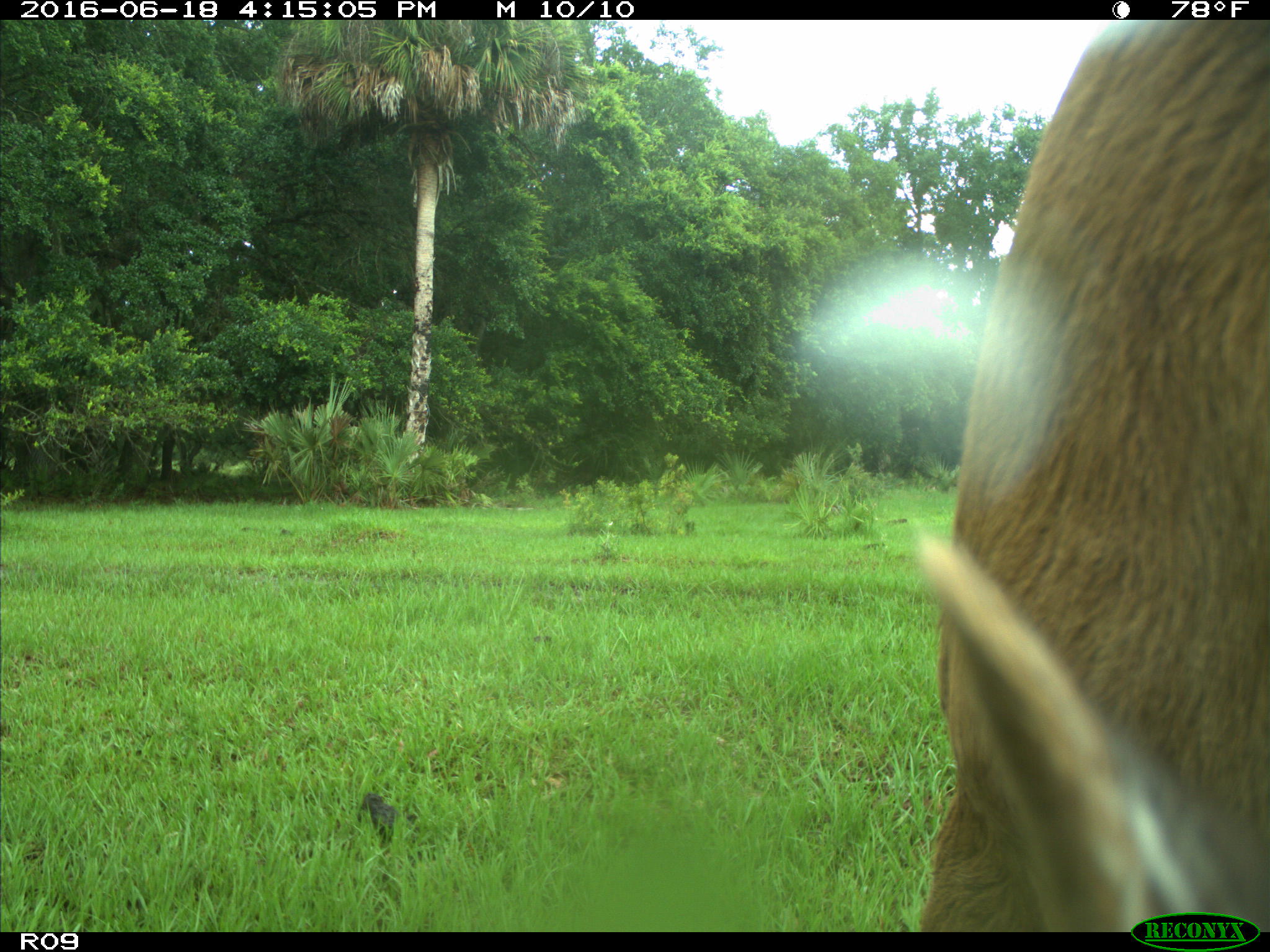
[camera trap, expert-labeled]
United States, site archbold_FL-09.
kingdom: Animalia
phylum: Chordata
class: Mammalia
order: Artiodactyla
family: Bovidae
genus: Bos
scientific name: Bos taurus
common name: domestic cow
Bos taurus (domestic cow).